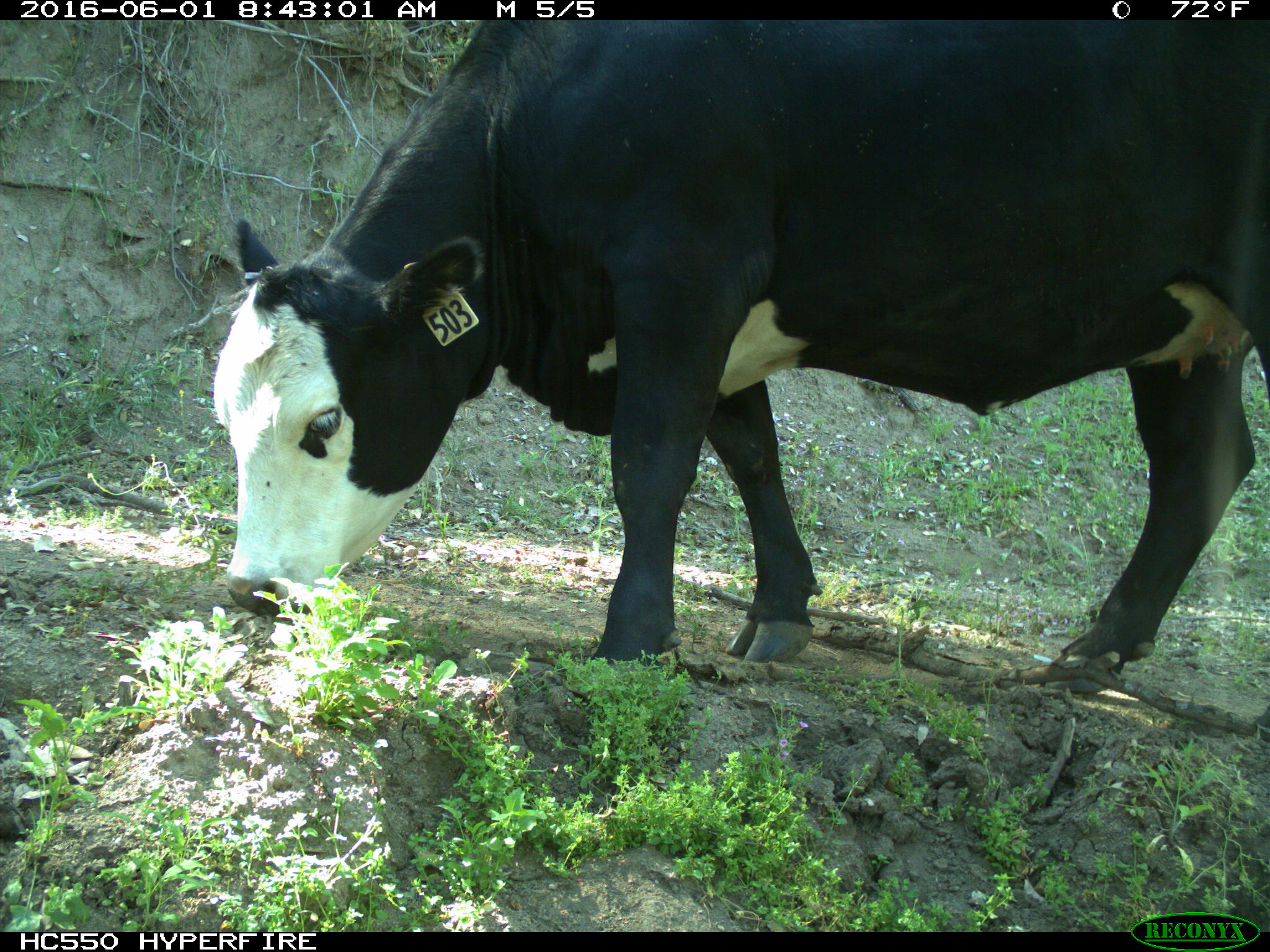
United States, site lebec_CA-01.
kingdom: Animalia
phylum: Chordata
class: Mammalia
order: Artiodactyla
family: Bovidae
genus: Bos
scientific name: Bos taurus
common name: domestic cow